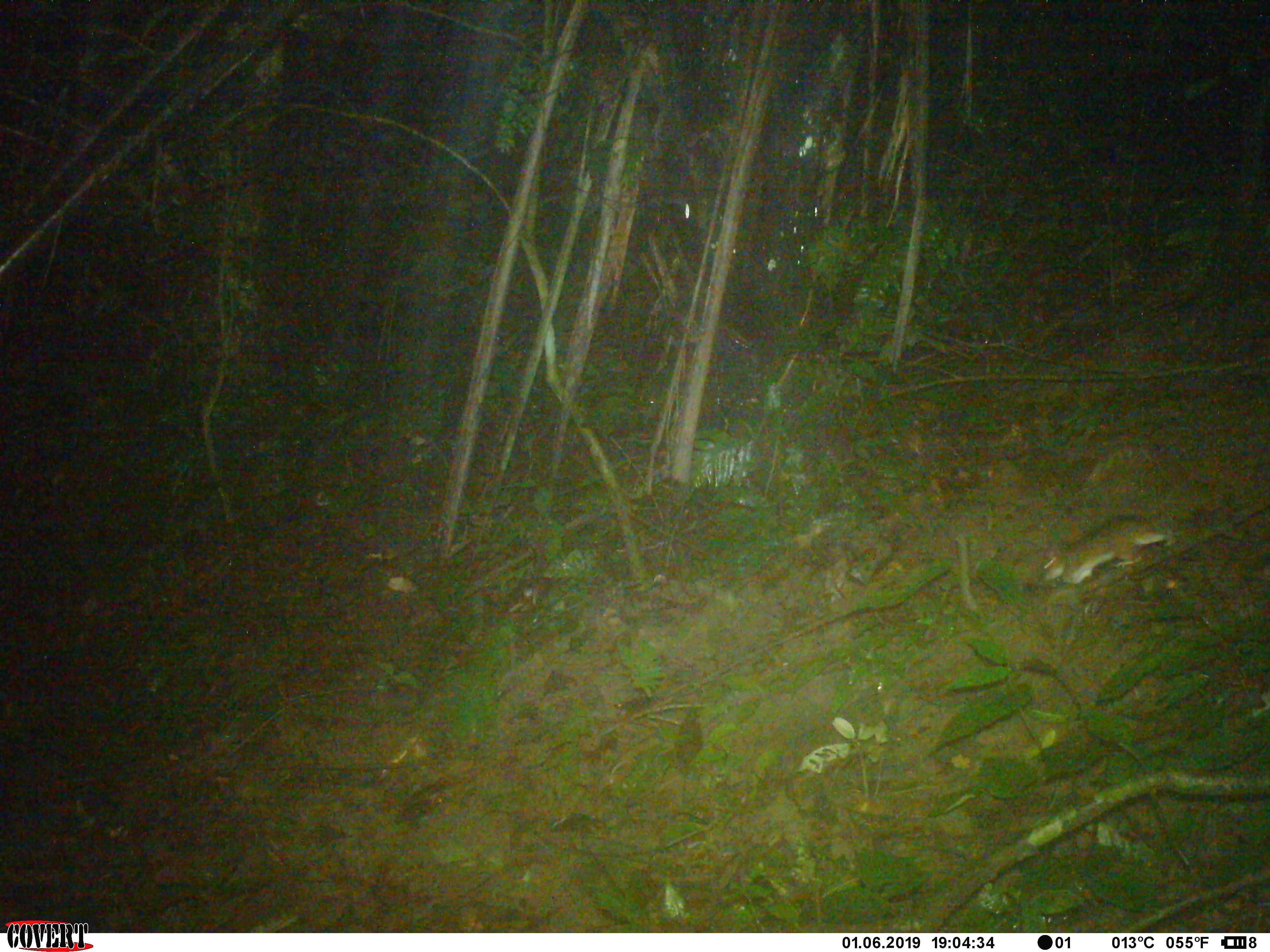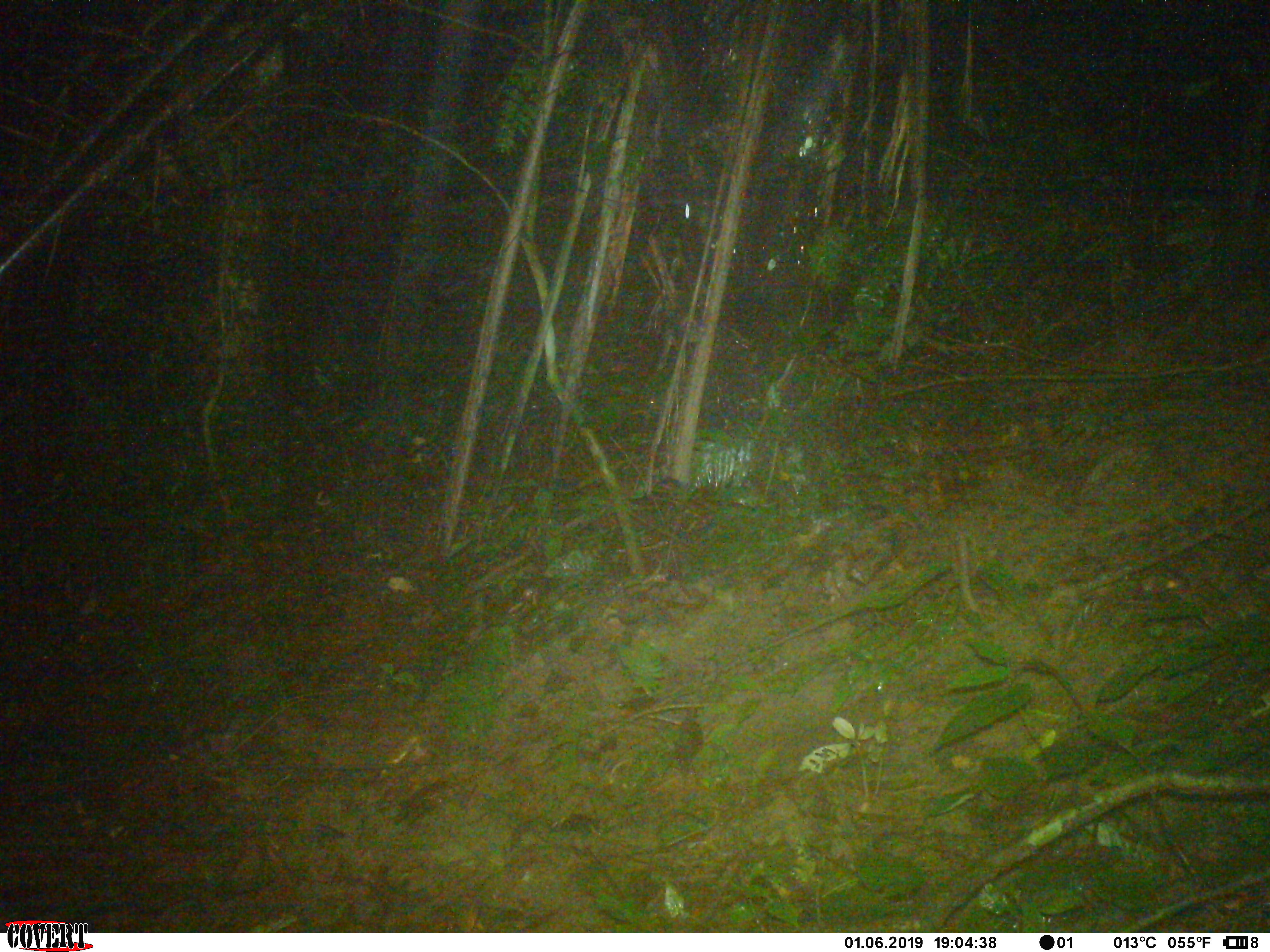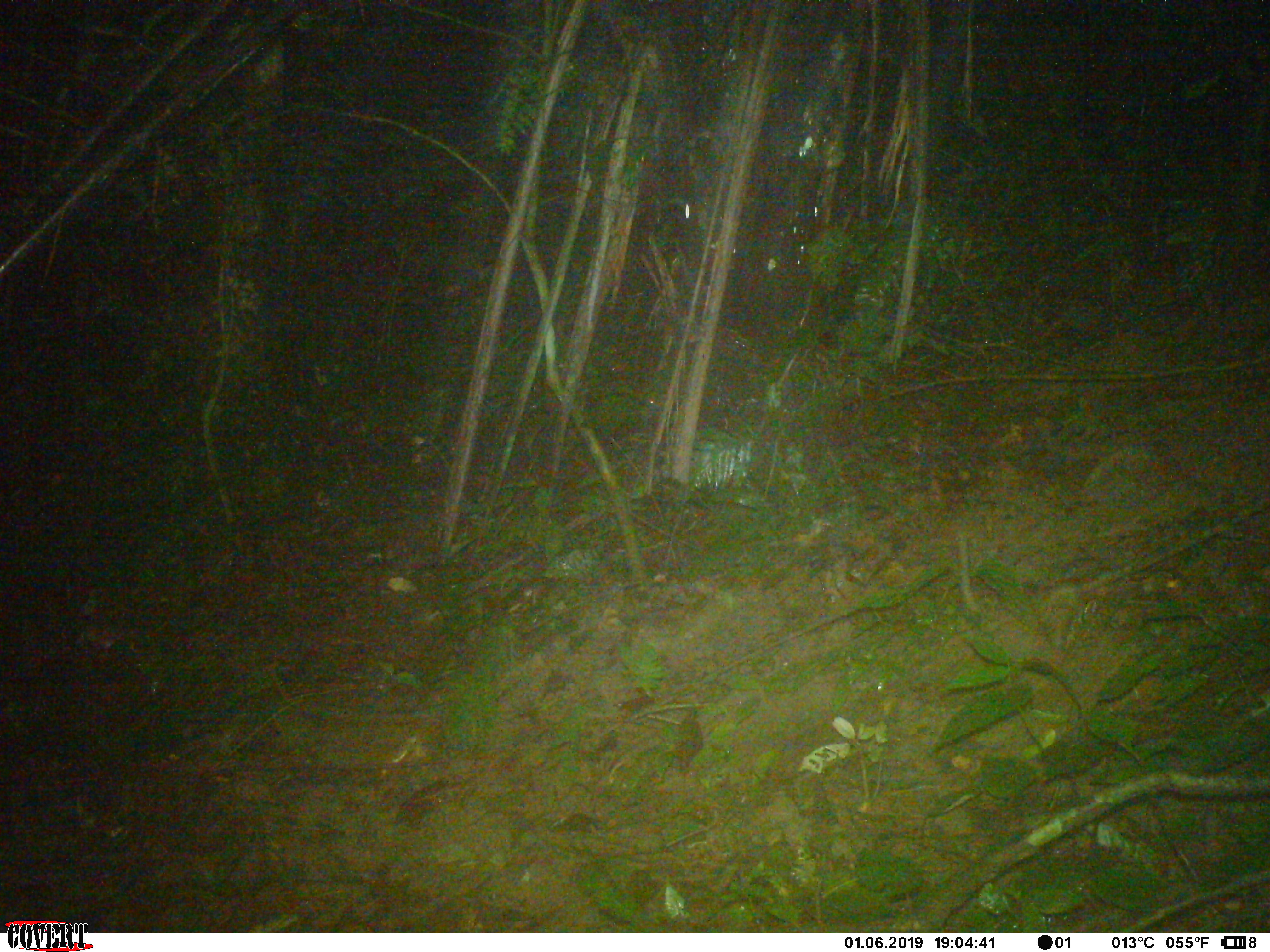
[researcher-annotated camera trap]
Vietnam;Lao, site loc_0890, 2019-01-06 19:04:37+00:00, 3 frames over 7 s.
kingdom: Animalia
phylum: Chordata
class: Mammalia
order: Rodentia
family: Muridae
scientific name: Muridae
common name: old-world mice and rats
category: unidentified murid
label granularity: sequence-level